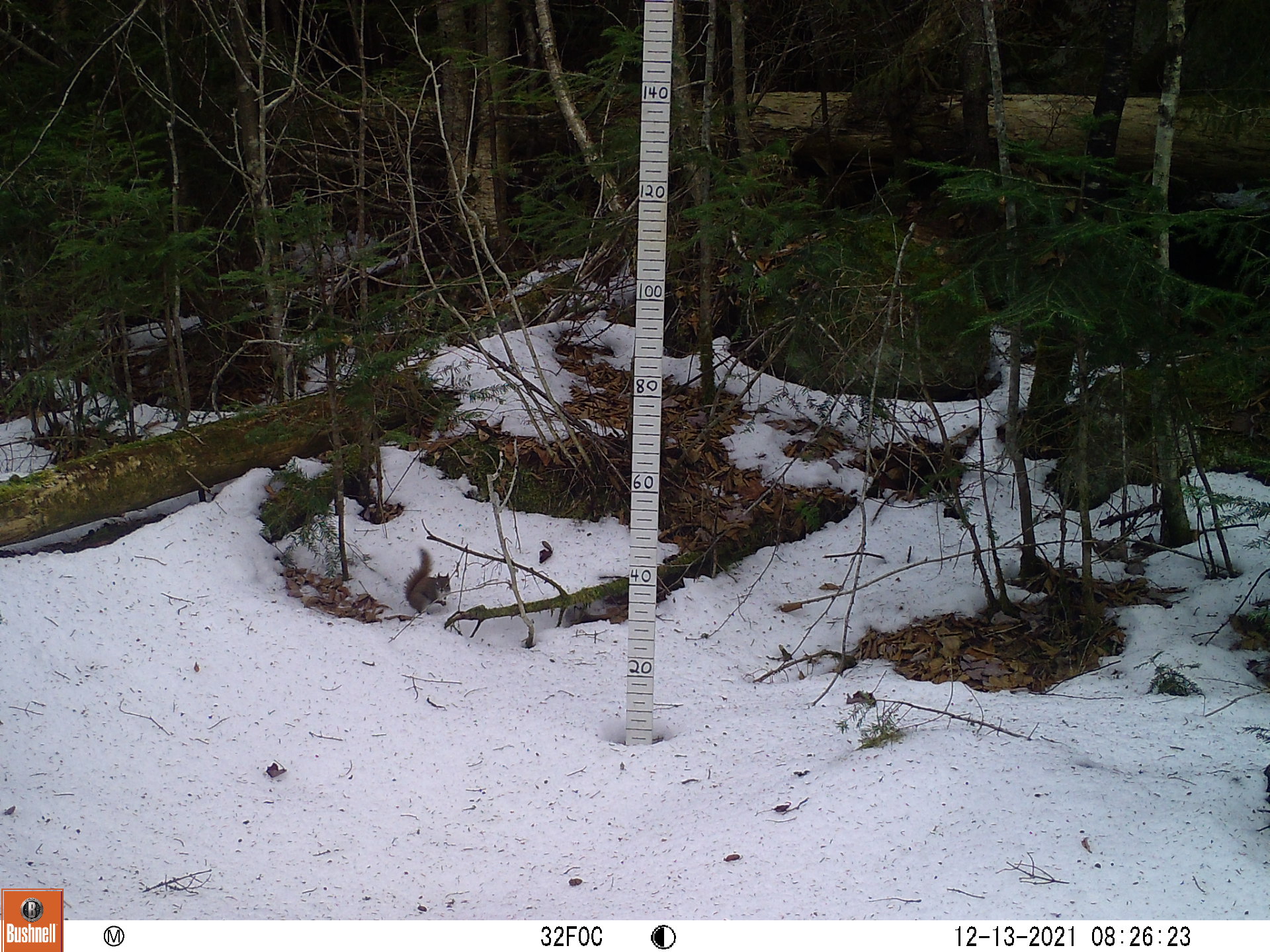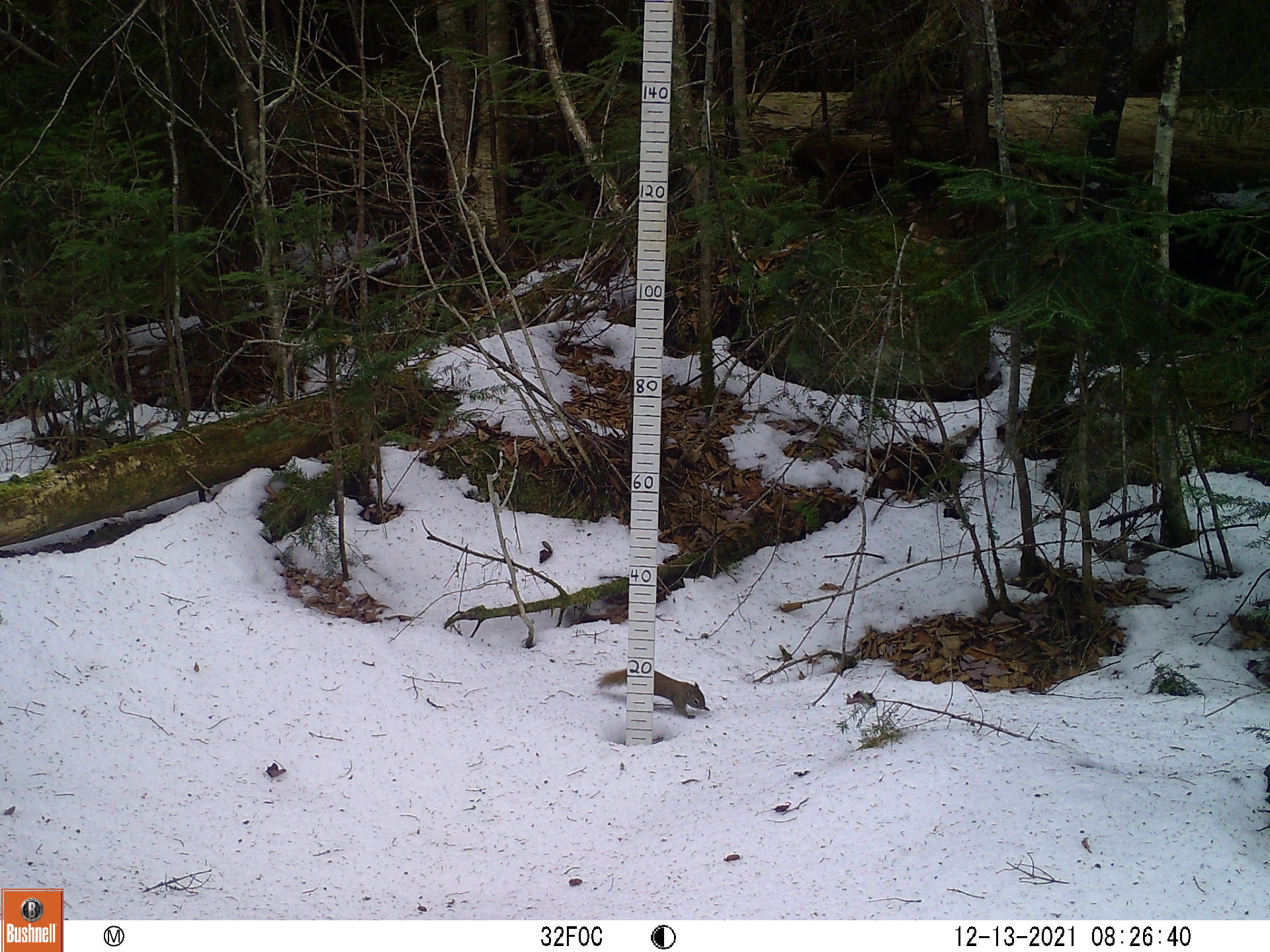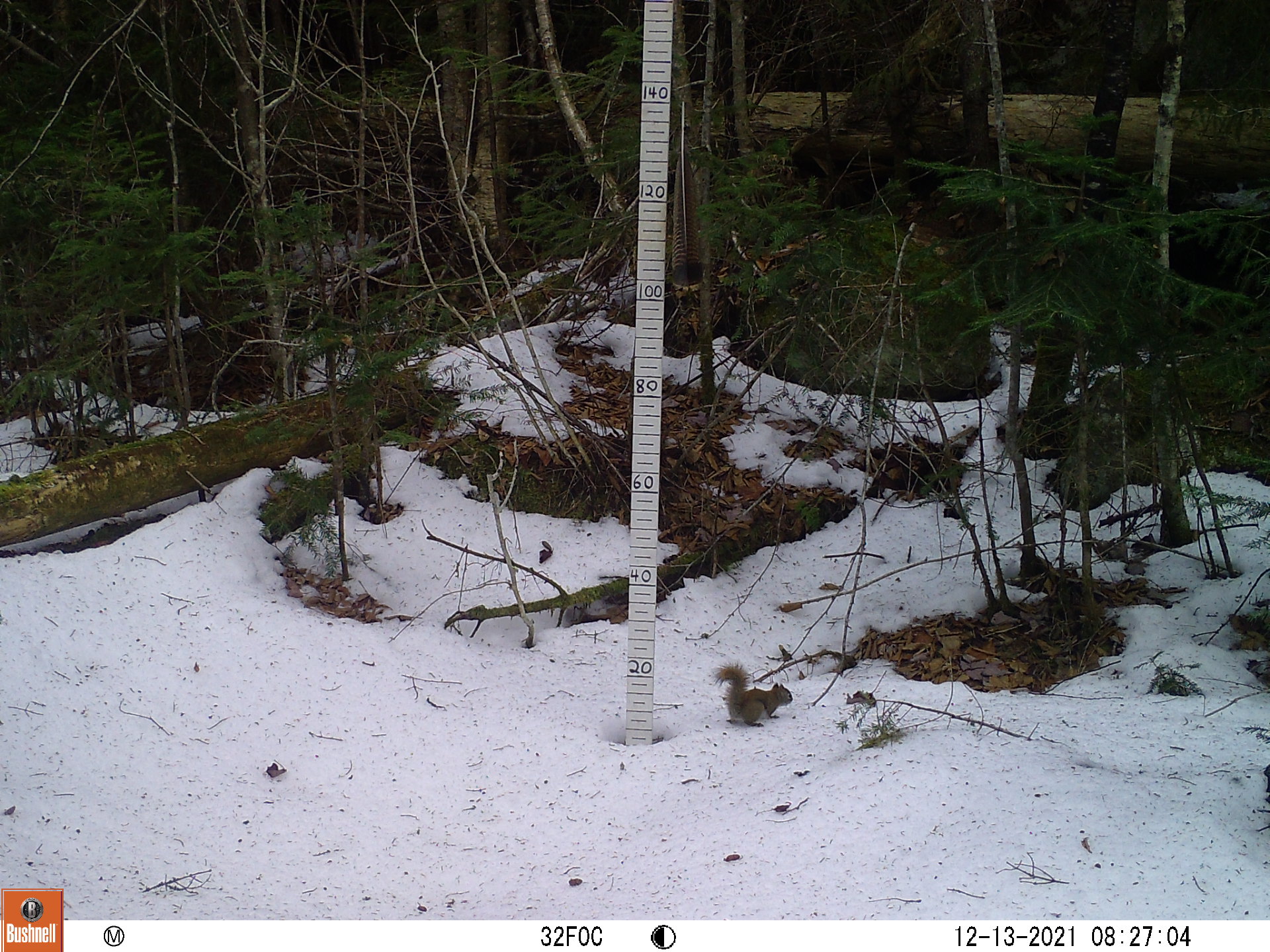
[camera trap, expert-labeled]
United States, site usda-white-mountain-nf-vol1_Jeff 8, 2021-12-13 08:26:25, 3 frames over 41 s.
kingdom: Animalia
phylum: Chordata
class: Mammalia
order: Rodentia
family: Sciuridae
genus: Tamiasciurus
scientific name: Tamiasciurus hudsonicus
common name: red squirrel